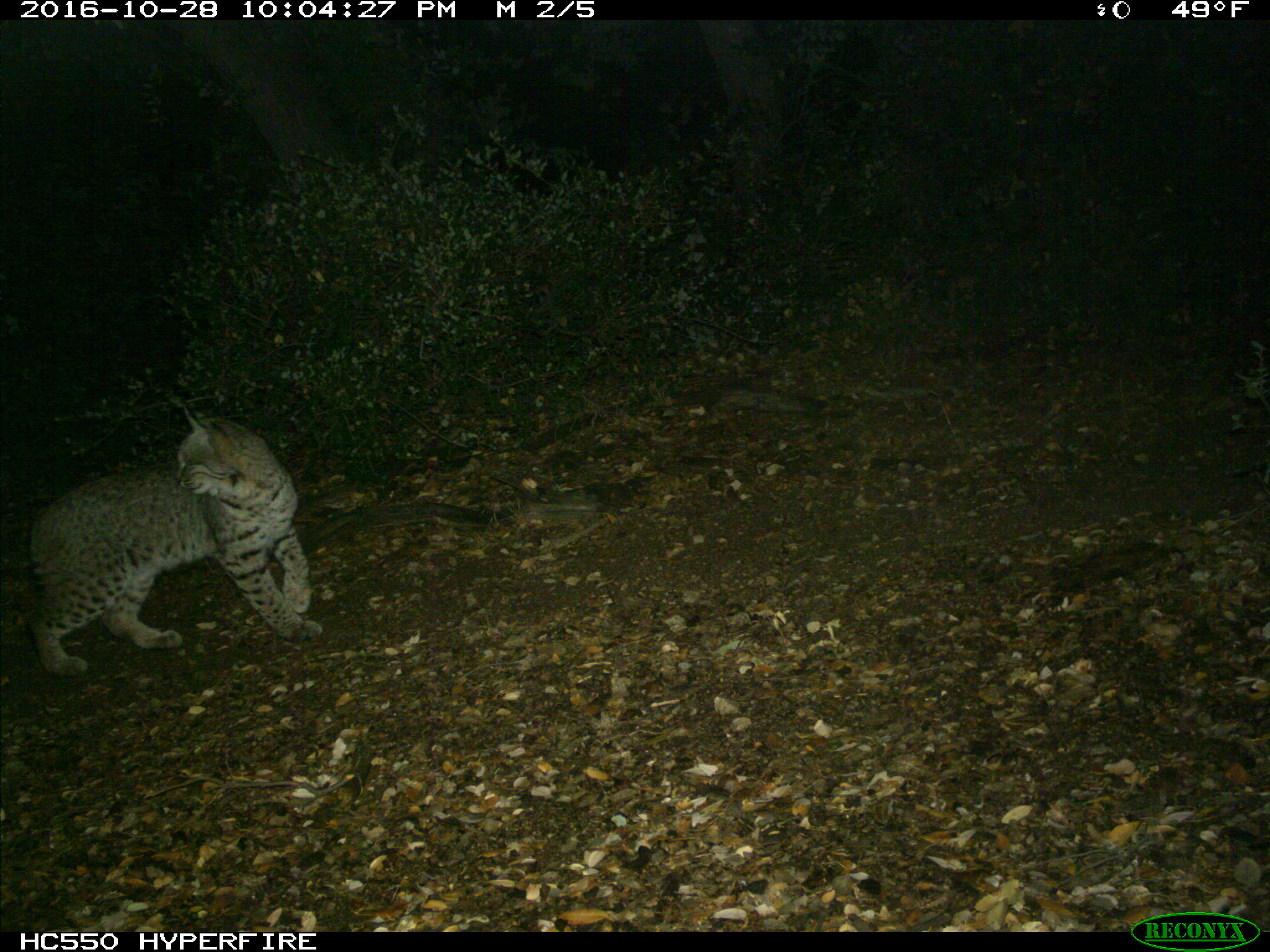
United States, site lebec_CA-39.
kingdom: Animalia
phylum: Chordata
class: Mammalia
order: Carnivora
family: Felidae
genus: Lynx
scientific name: Lynx rufus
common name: bobcat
Lynx rufus (bobcat).